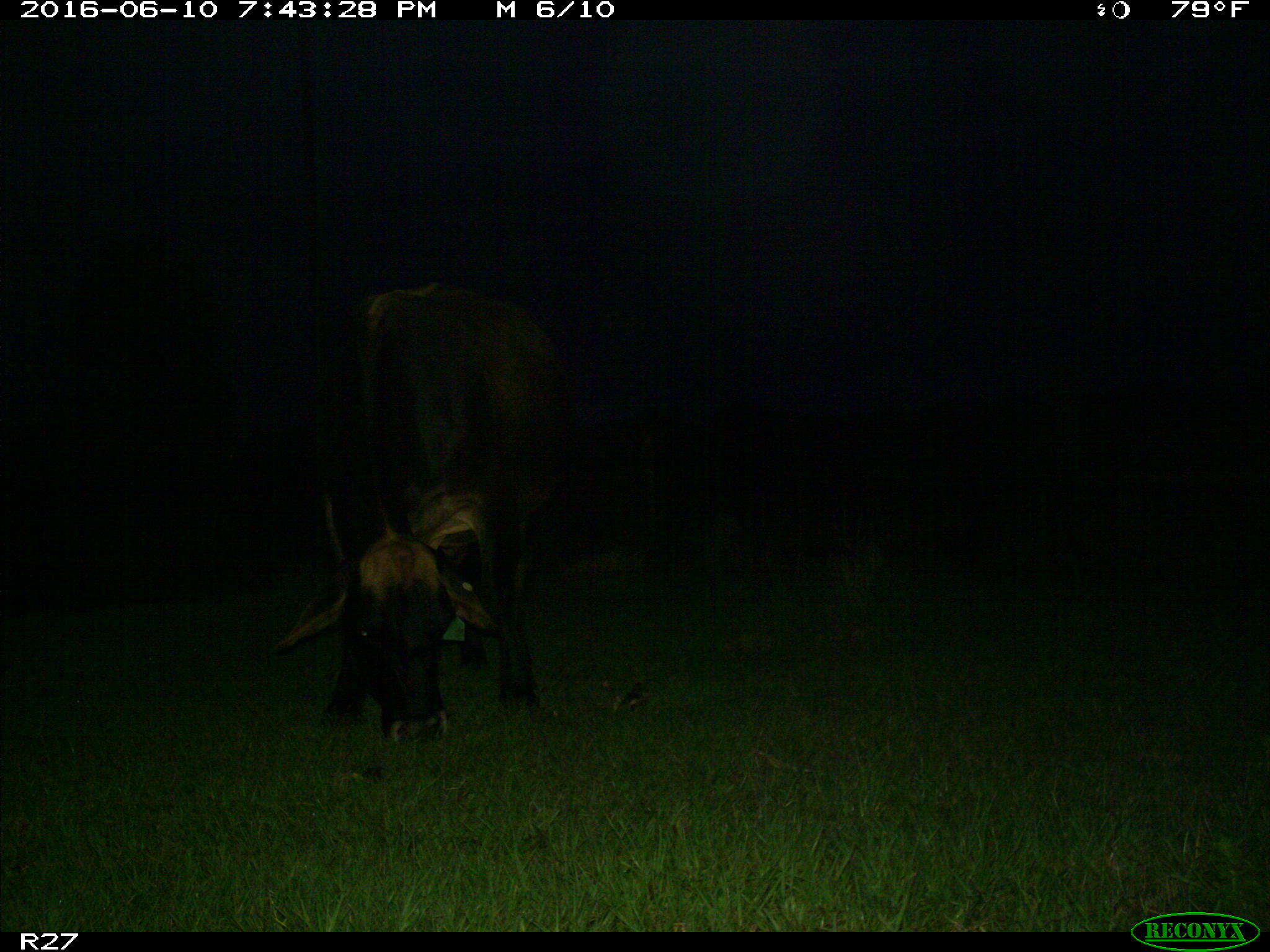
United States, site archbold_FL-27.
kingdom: Animalia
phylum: Chordata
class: Mammalia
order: Artiodactyla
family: Bovidae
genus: Bos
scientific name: Bos taurus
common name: domestic cow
Bos taurus (domestic cow).